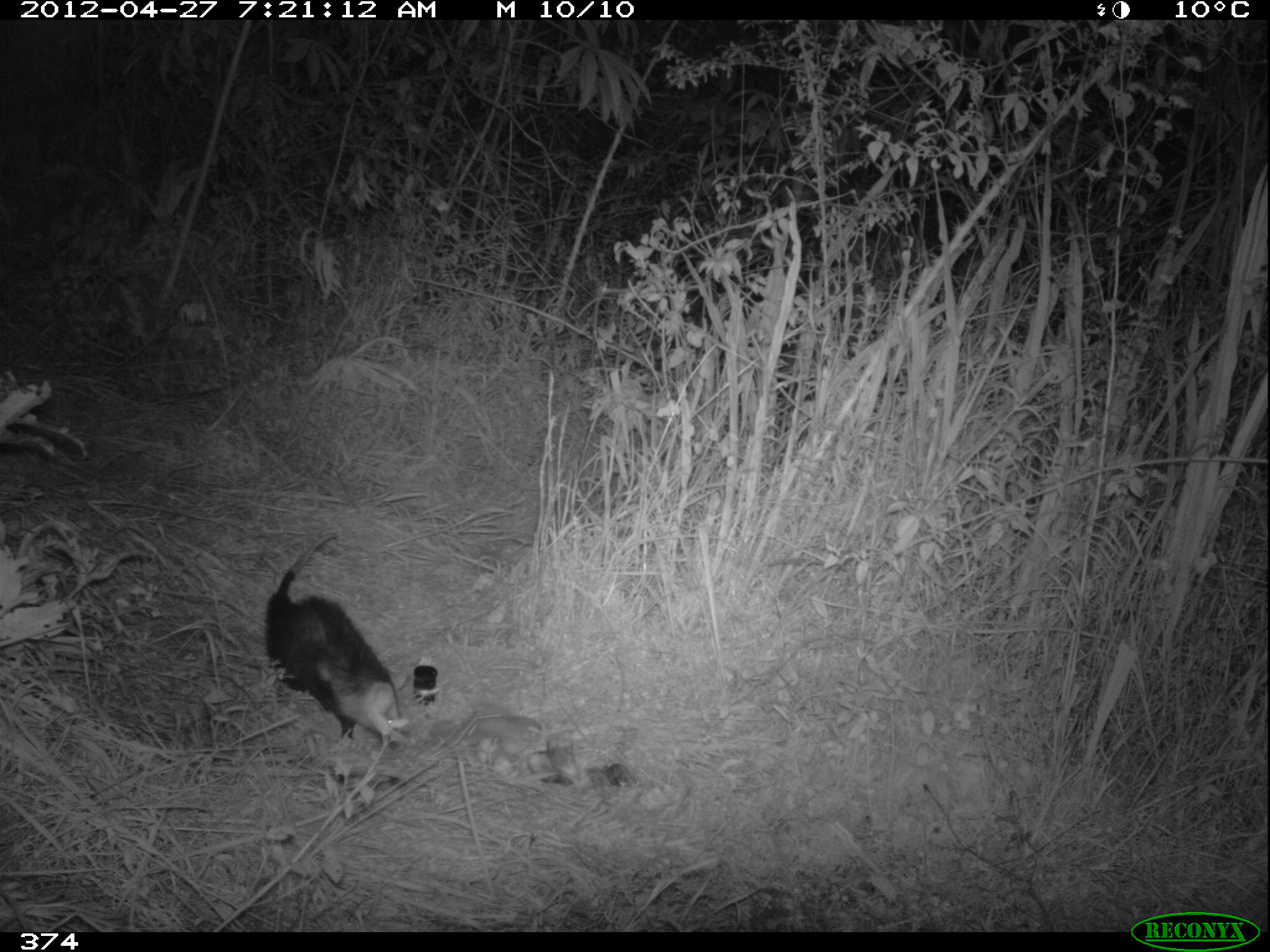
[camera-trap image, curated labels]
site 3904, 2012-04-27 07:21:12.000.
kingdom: Animalia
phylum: Chordata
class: Mammalia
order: Didelphimorphia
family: Didelphidae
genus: Didelphis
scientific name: Didelphis pernigra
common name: andean white-eared opossum